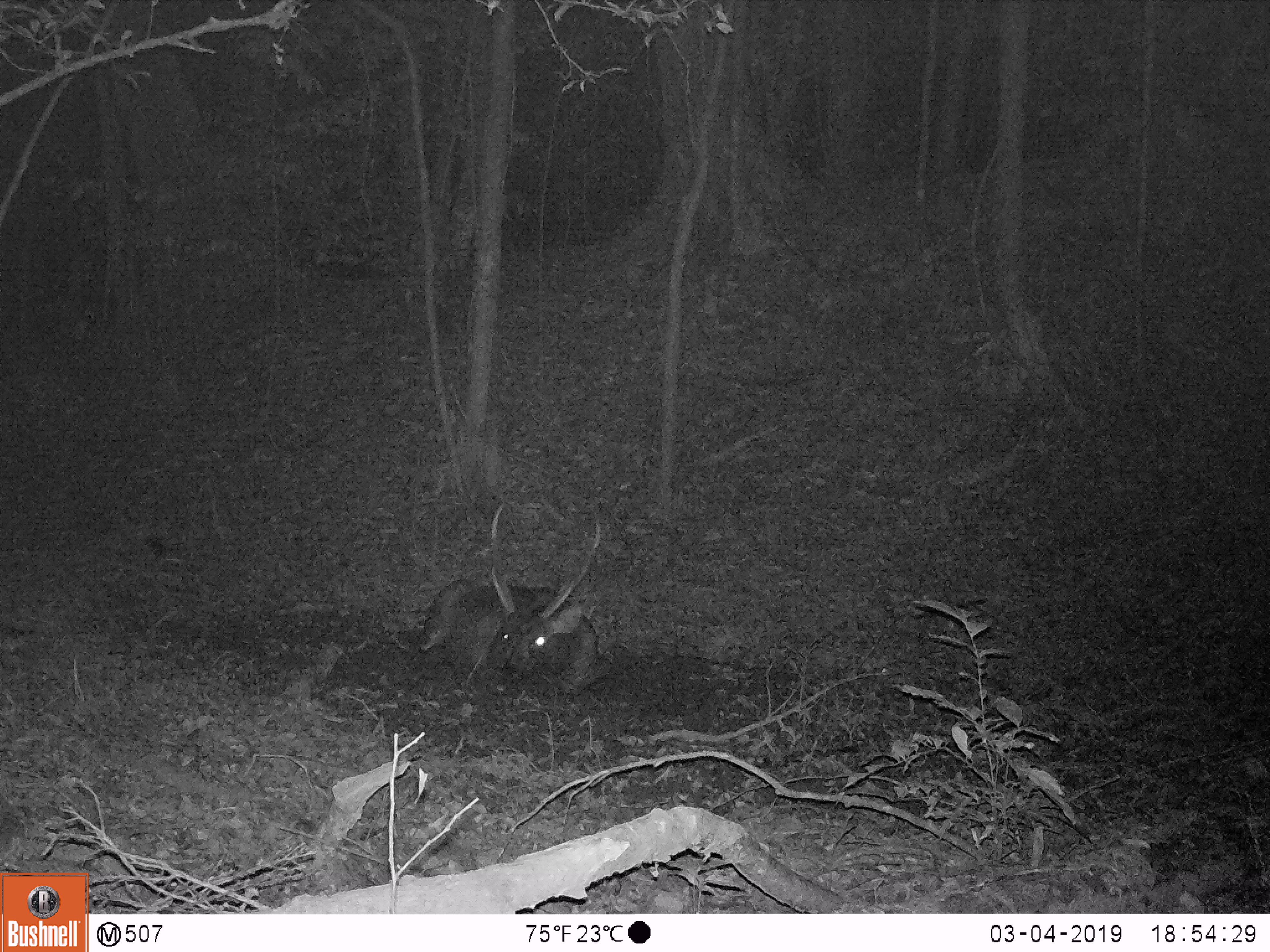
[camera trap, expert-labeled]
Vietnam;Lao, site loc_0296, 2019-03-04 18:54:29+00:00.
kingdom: Animalia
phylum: Chordata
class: Mammalia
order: Artiodactyla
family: Cervidae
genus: Rusa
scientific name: Rusa unicolor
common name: sambar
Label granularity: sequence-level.